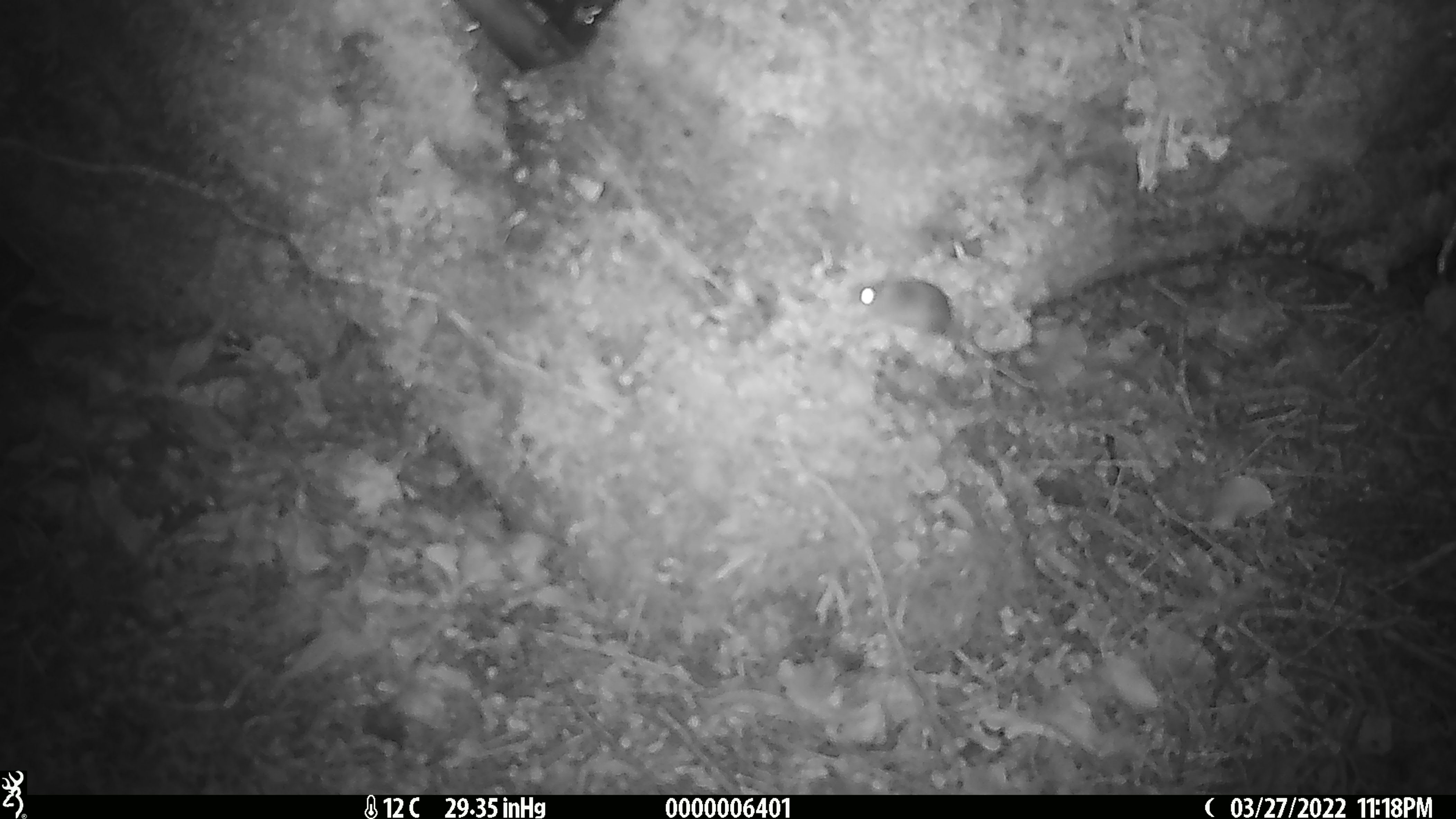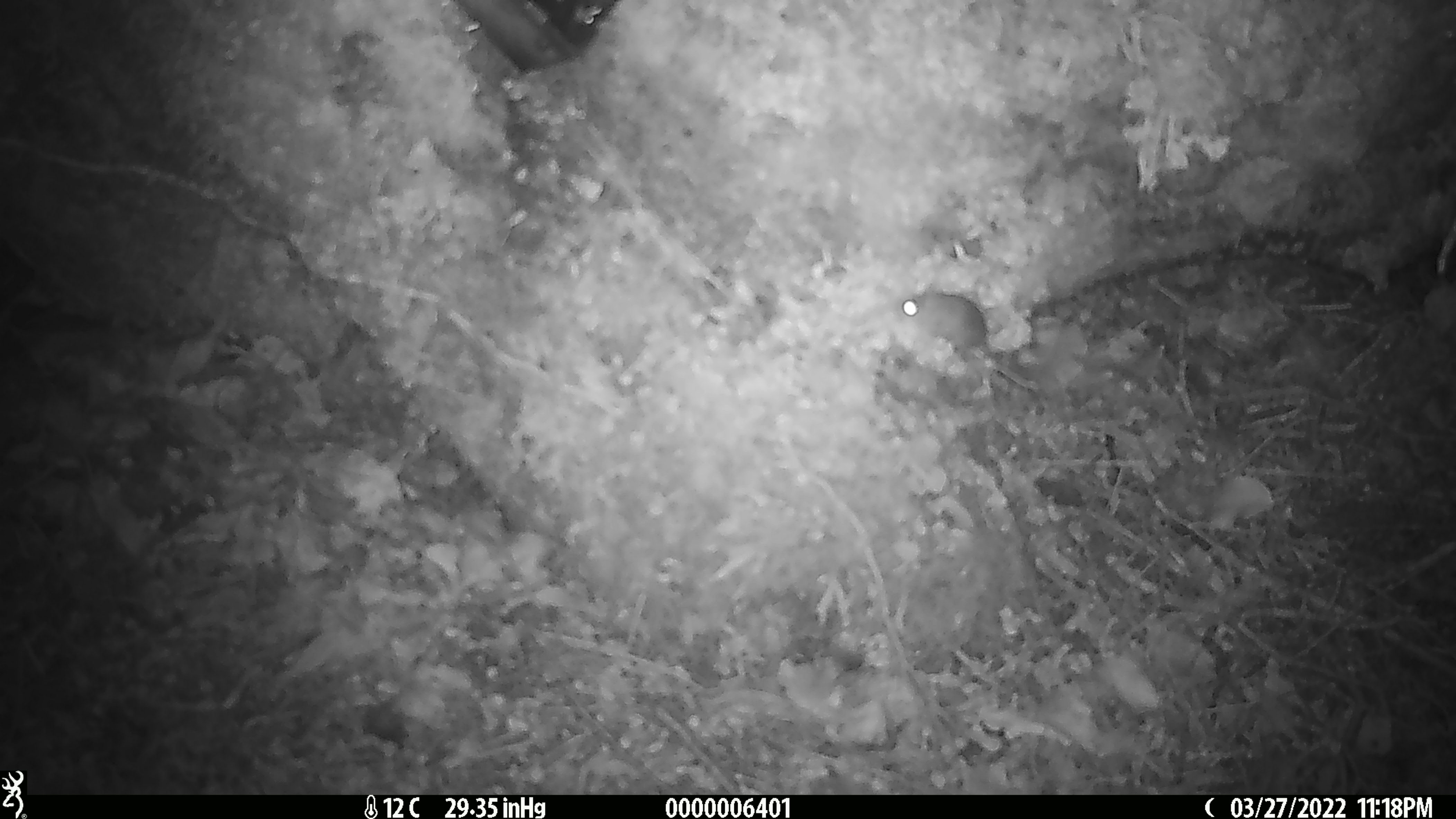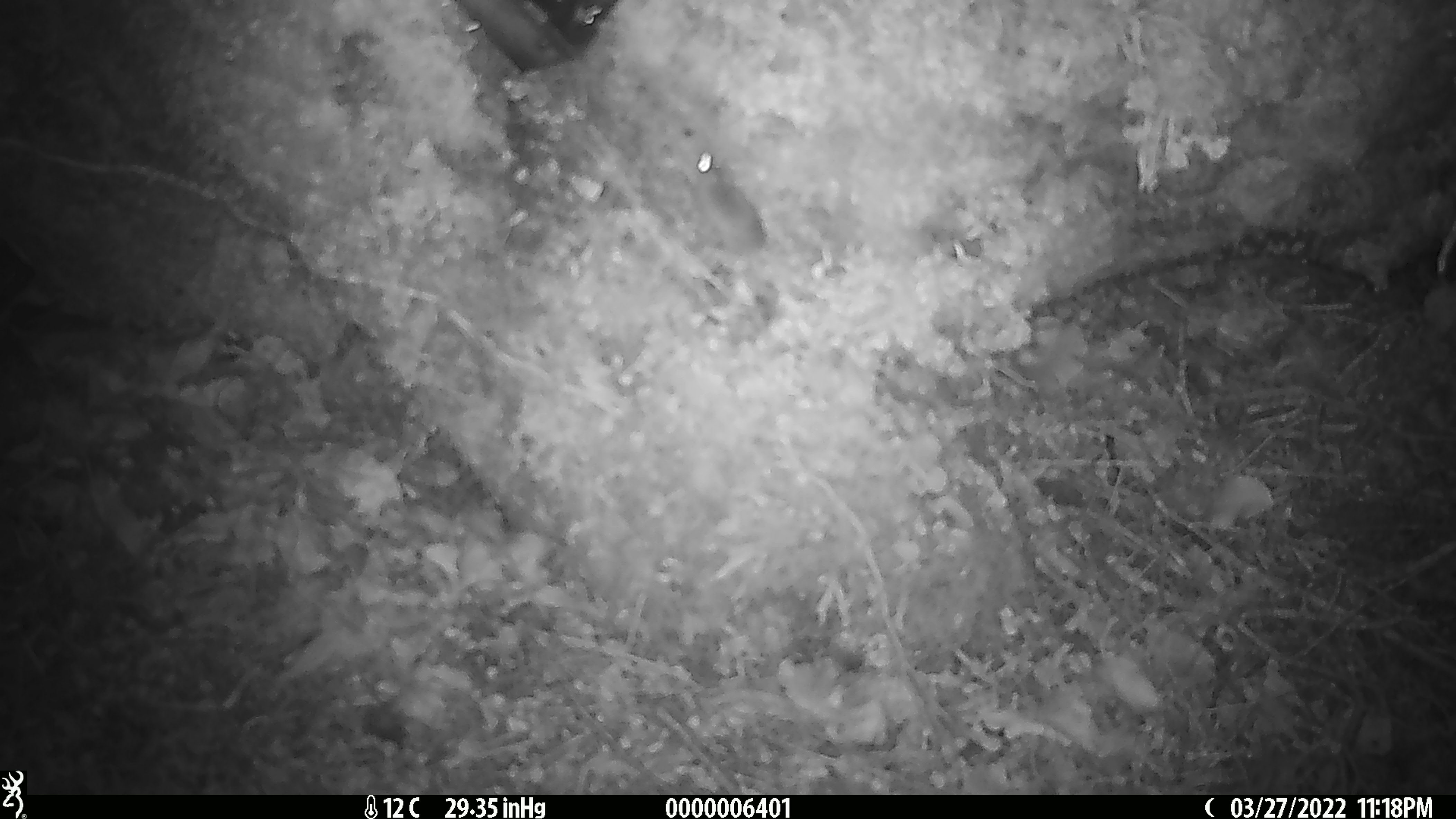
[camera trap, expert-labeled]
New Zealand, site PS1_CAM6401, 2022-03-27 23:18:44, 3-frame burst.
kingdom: Animalia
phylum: Chordata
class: Mammalia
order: Rodentia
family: Muridae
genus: Mus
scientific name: Mus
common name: mouse